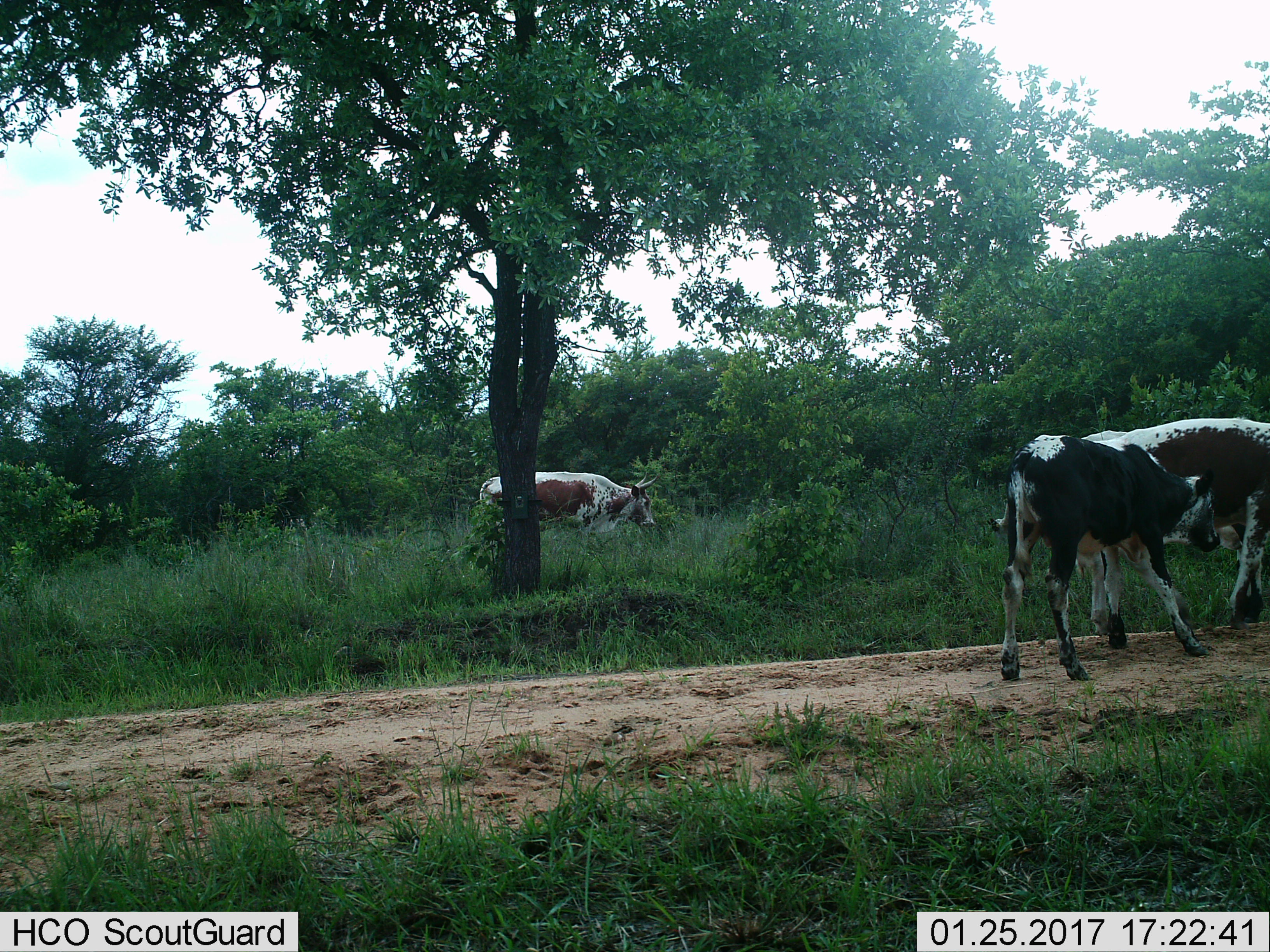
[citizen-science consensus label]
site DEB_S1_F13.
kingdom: Animalia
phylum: Chordata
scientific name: Vertebrata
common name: domestic animal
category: domesticanimal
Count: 3.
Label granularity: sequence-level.